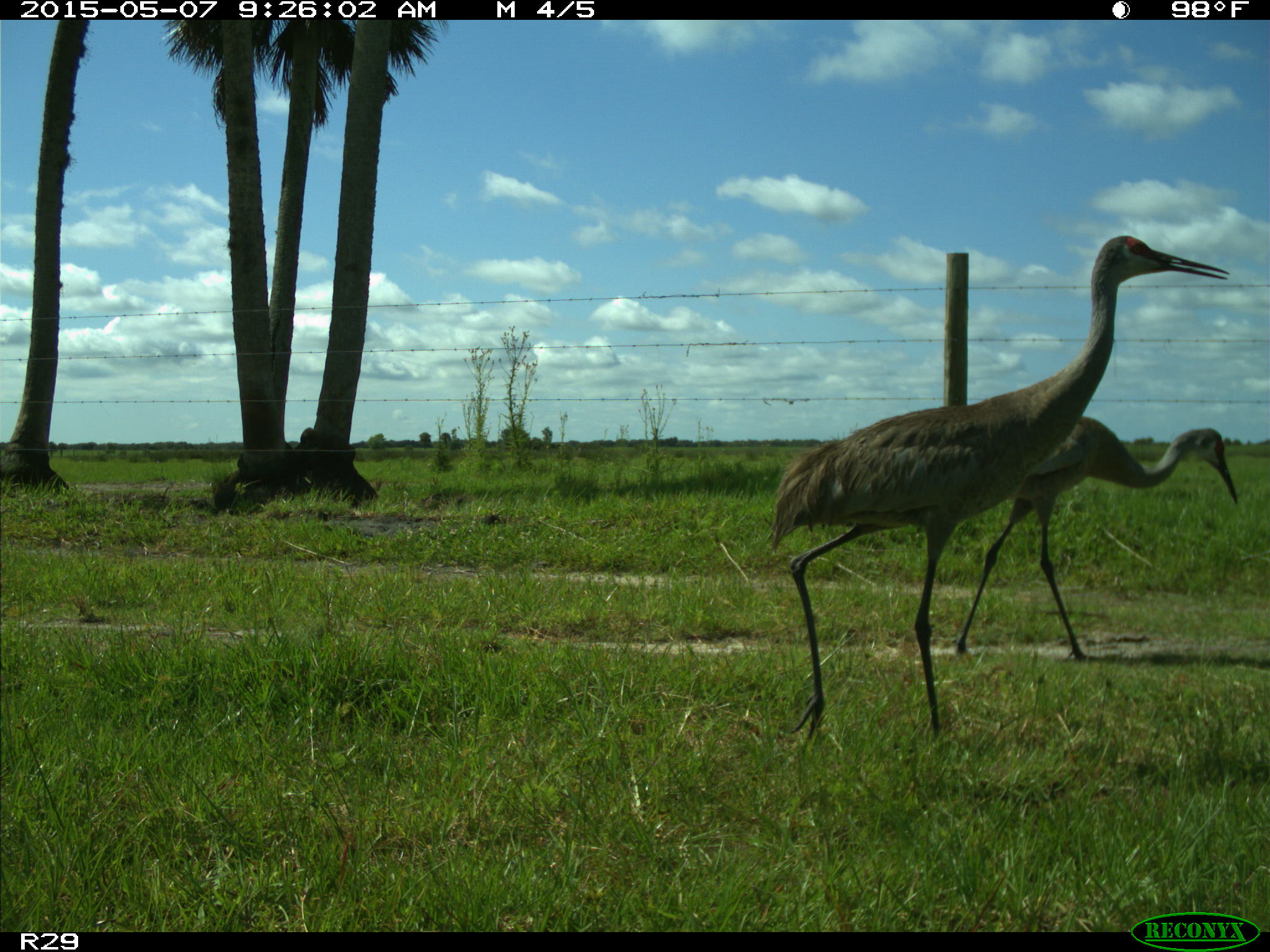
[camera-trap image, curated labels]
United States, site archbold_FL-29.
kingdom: Animalia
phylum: Chordata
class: Aves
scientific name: Aves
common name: birds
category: unidentified bird